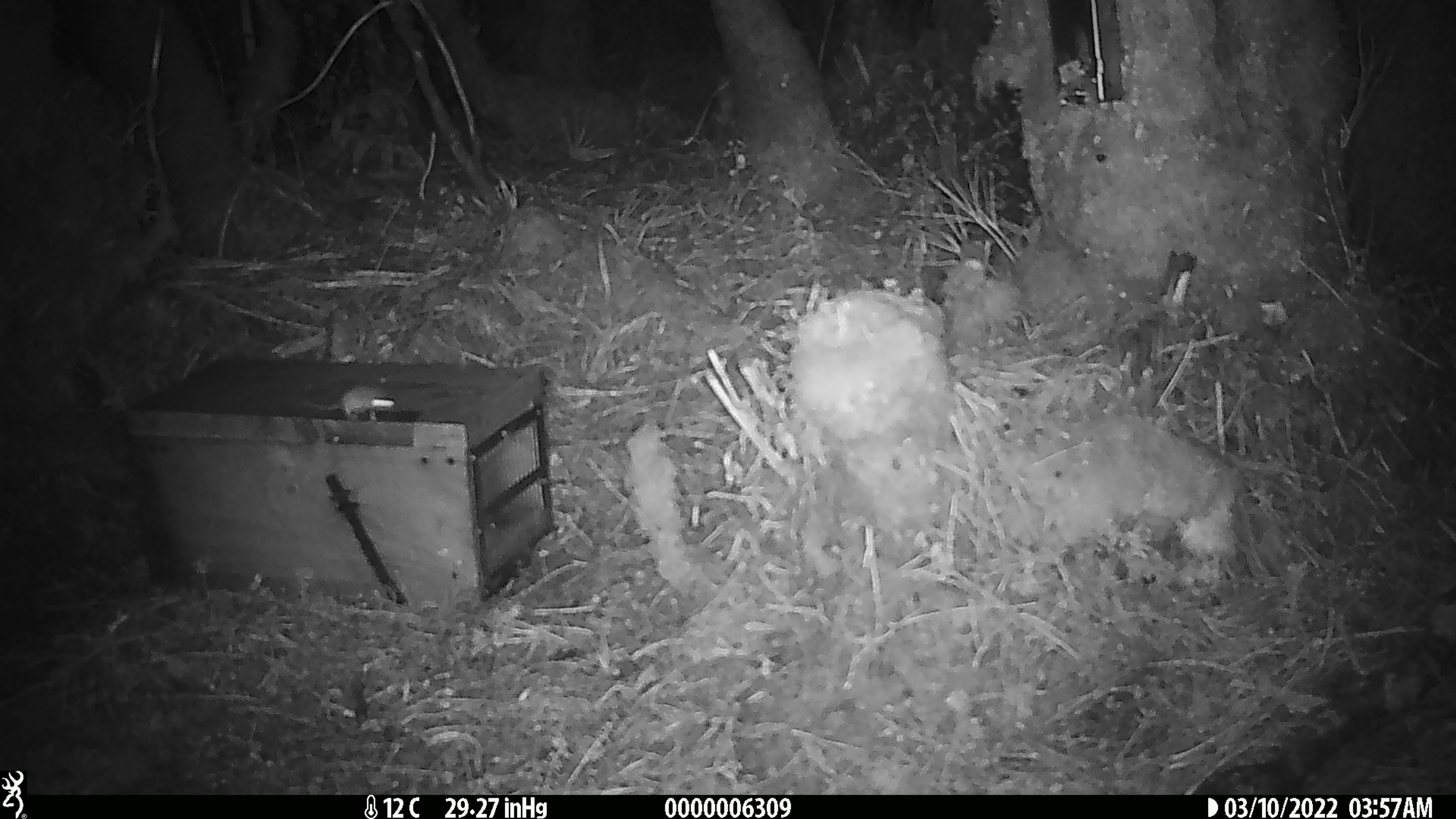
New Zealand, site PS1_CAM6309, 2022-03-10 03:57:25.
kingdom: Animalia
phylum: Chordata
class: Mammalia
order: Rodentia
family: Muridae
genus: Mus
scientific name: Mus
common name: mouse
Mouse (Mus).